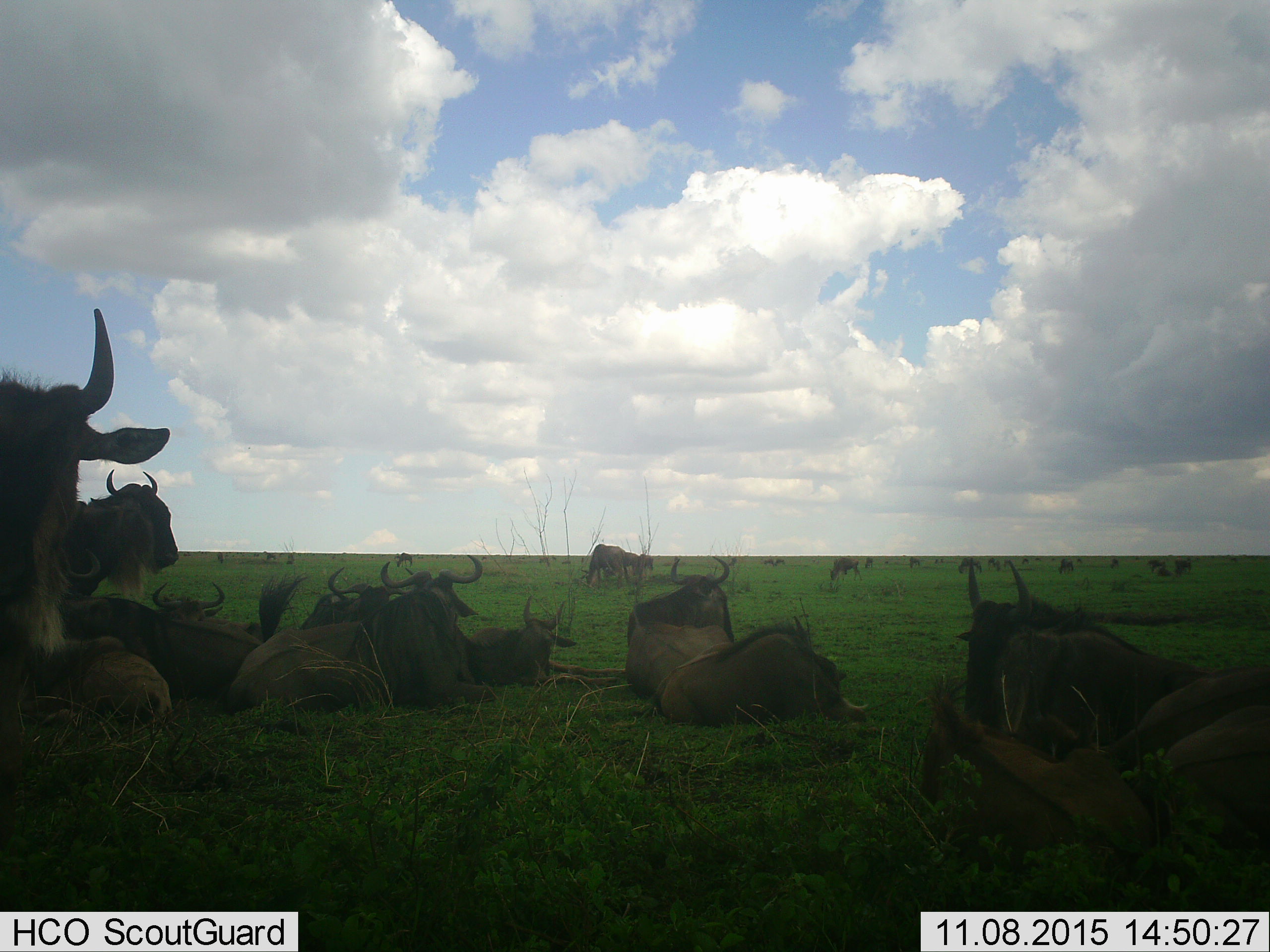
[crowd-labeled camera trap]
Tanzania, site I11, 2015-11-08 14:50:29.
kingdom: Animalia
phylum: Chordata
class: Mammalia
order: Artiodactyla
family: Bovidae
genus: Connochaetes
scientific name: Connochaetes taurinus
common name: blue wildebeest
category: wildebeest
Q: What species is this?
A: Wildebeest (blue wildebeest) (Connochaetes taurinus).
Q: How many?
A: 11-50.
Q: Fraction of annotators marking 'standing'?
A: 60%.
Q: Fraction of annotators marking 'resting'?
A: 100%.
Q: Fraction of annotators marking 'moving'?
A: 0%.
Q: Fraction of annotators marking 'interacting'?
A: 0%.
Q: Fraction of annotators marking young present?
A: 40%.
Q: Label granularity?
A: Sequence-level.